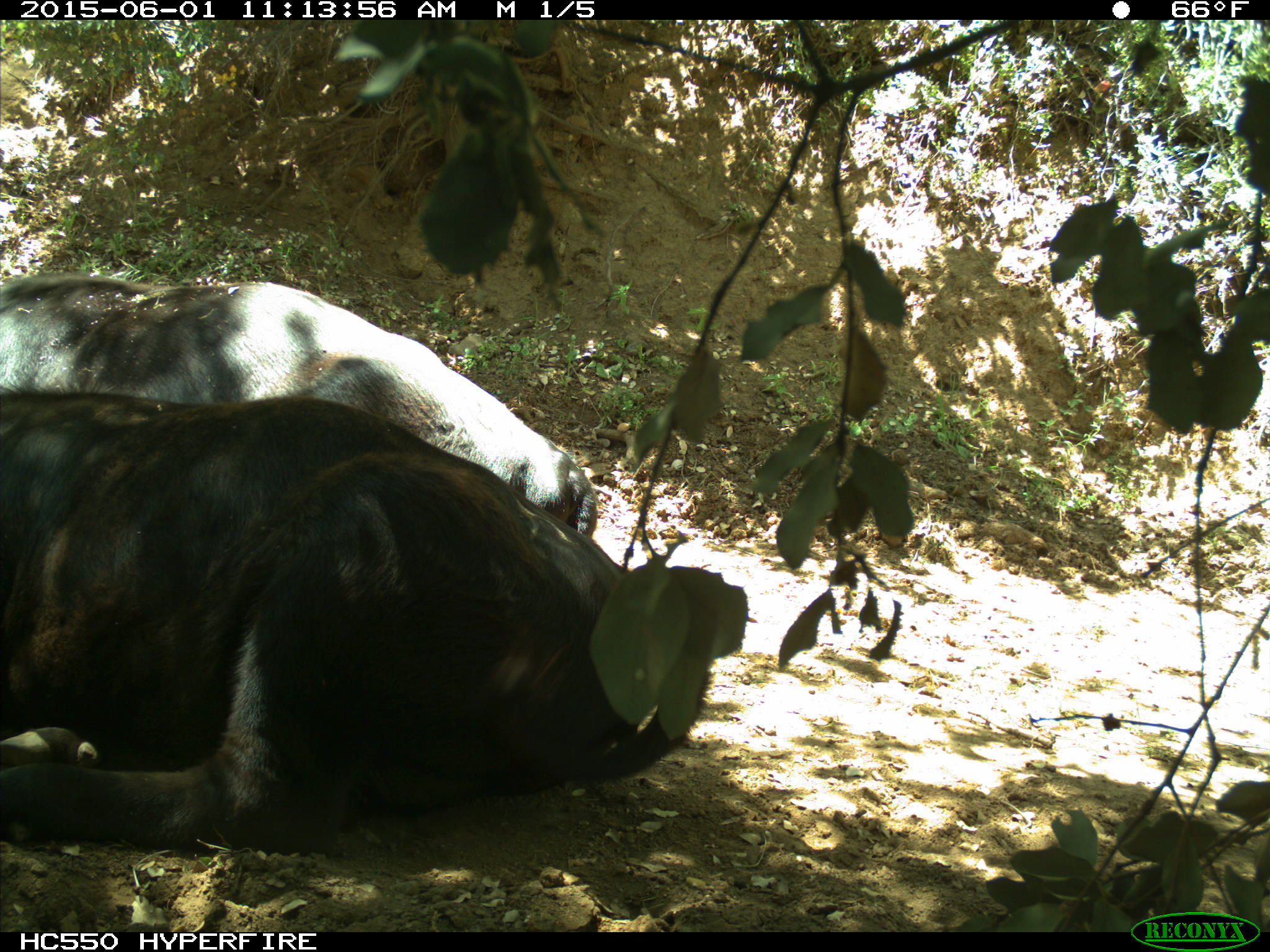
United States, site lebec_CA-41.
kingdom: Animalia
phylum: Chordata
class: Mammalia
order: Artiodactyla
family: Bovidae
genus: Bos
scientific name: Bos taurus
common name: domestic cow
Bos taurus (domestic cow).